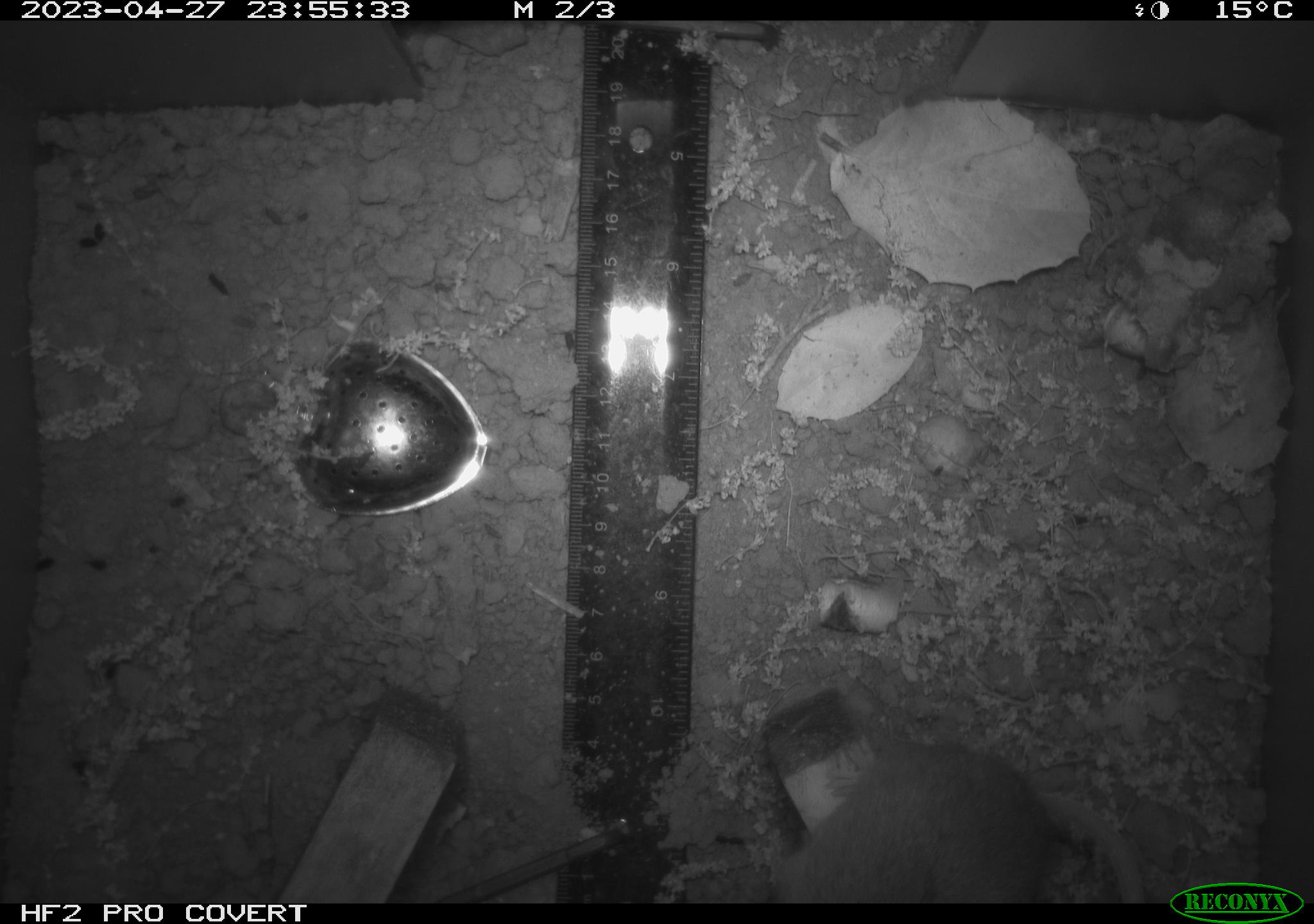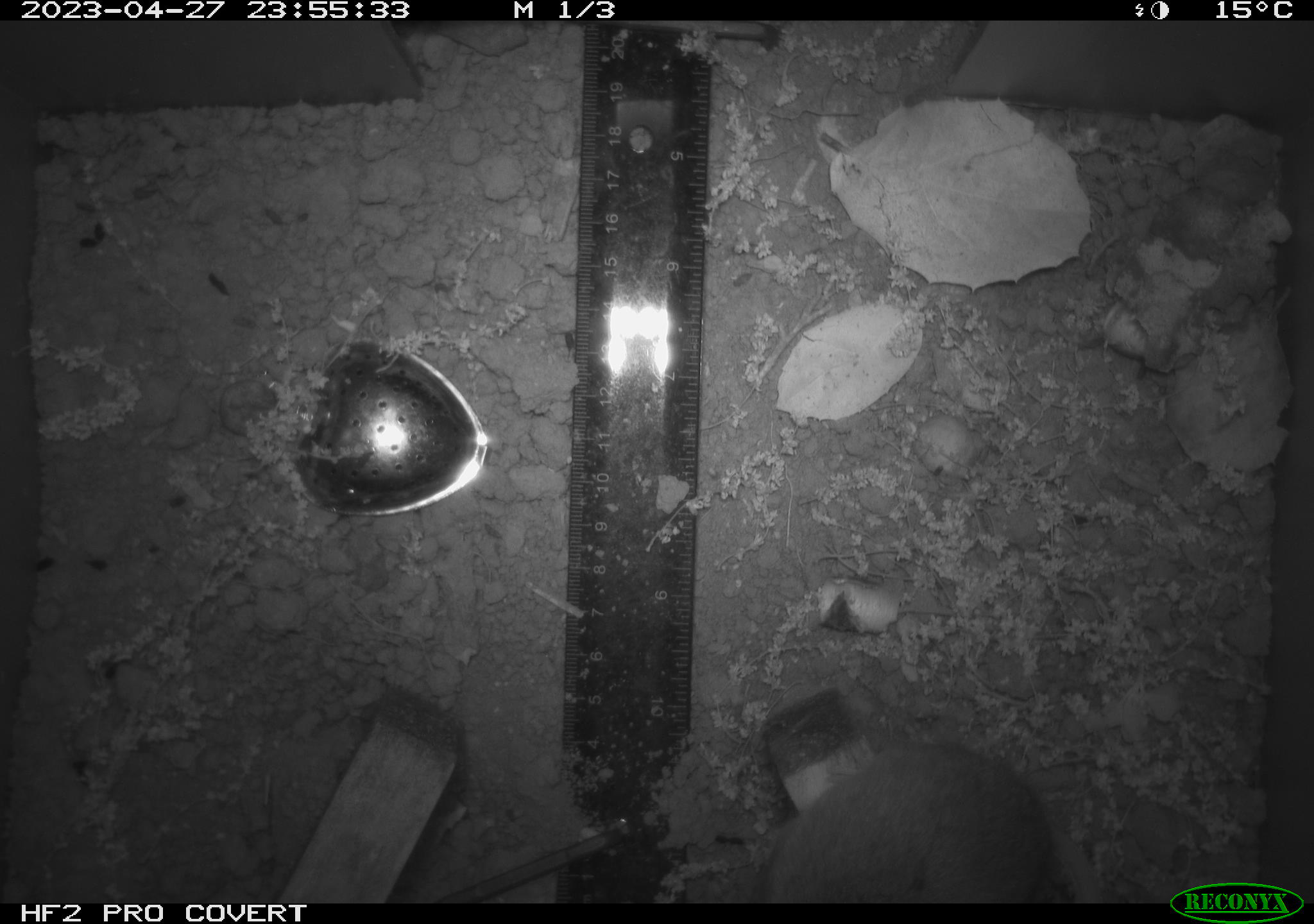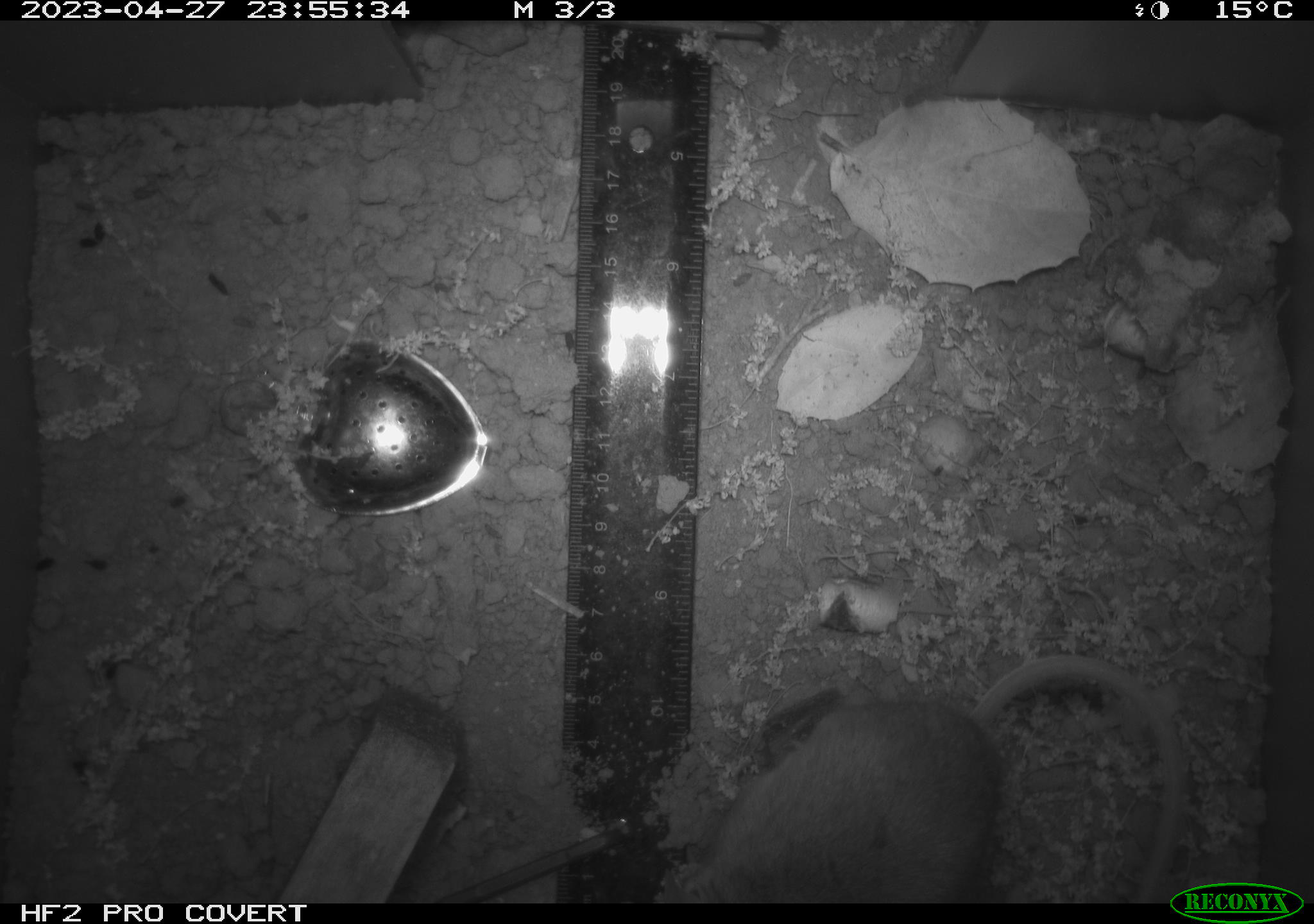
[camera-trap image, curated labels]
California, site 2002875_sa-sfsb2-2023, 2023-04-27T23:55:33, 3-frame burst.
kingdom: Animalia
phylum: Chordata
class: Mammalia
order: Rodentia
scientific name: Rodentia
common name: mouse species